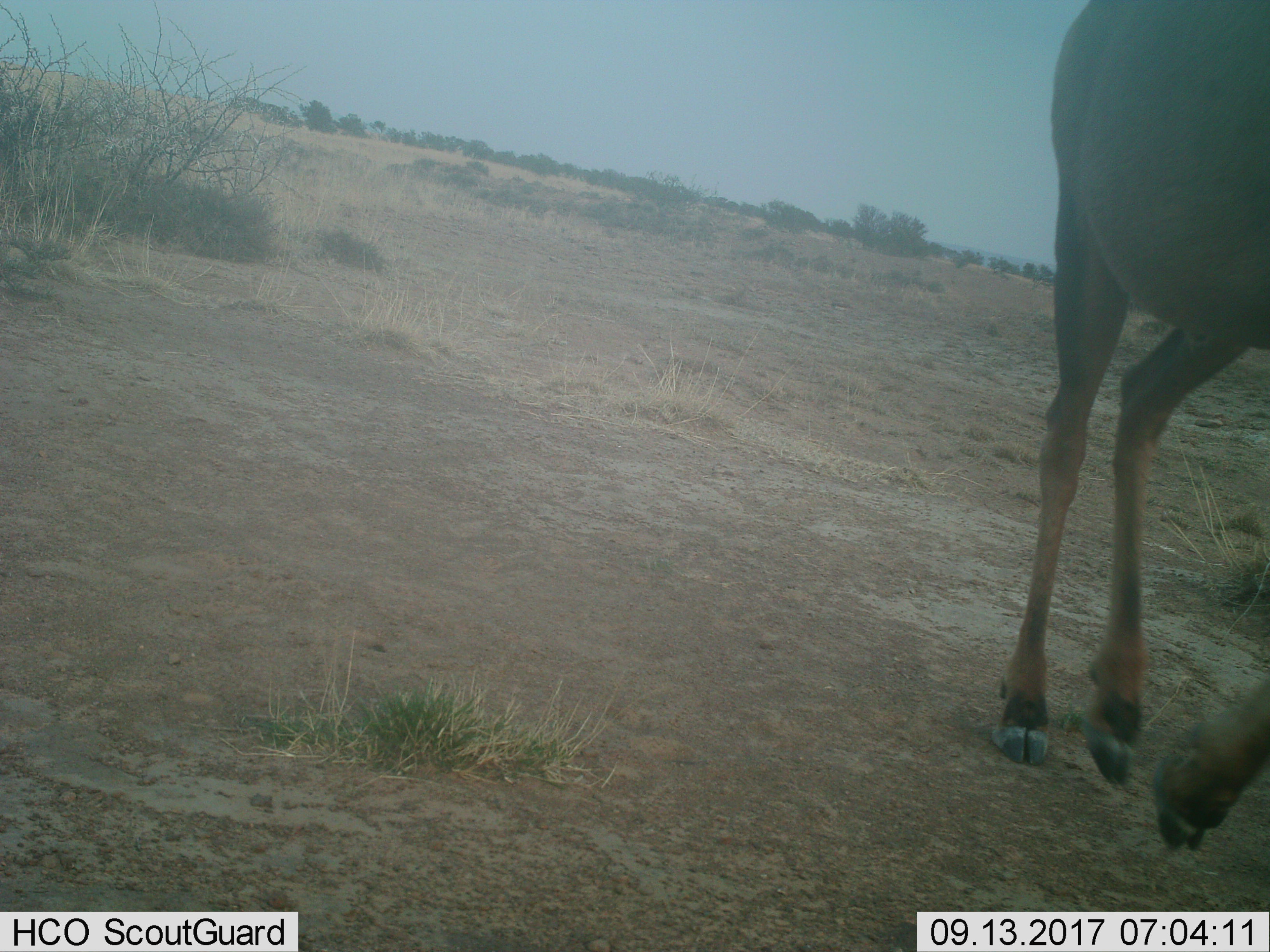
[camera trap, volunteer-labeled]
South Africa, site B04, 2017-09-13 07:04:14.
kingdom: Animalia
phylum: Chordata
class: Mammalia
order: Artiodactyla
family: Bovidae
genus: Alcelaphus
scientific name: Alcelaphus buselaphus caama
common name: red hartebeest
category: hartebeestred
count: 1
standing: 0%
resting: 0%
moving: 100%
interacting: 0%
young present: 0%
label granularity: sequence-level